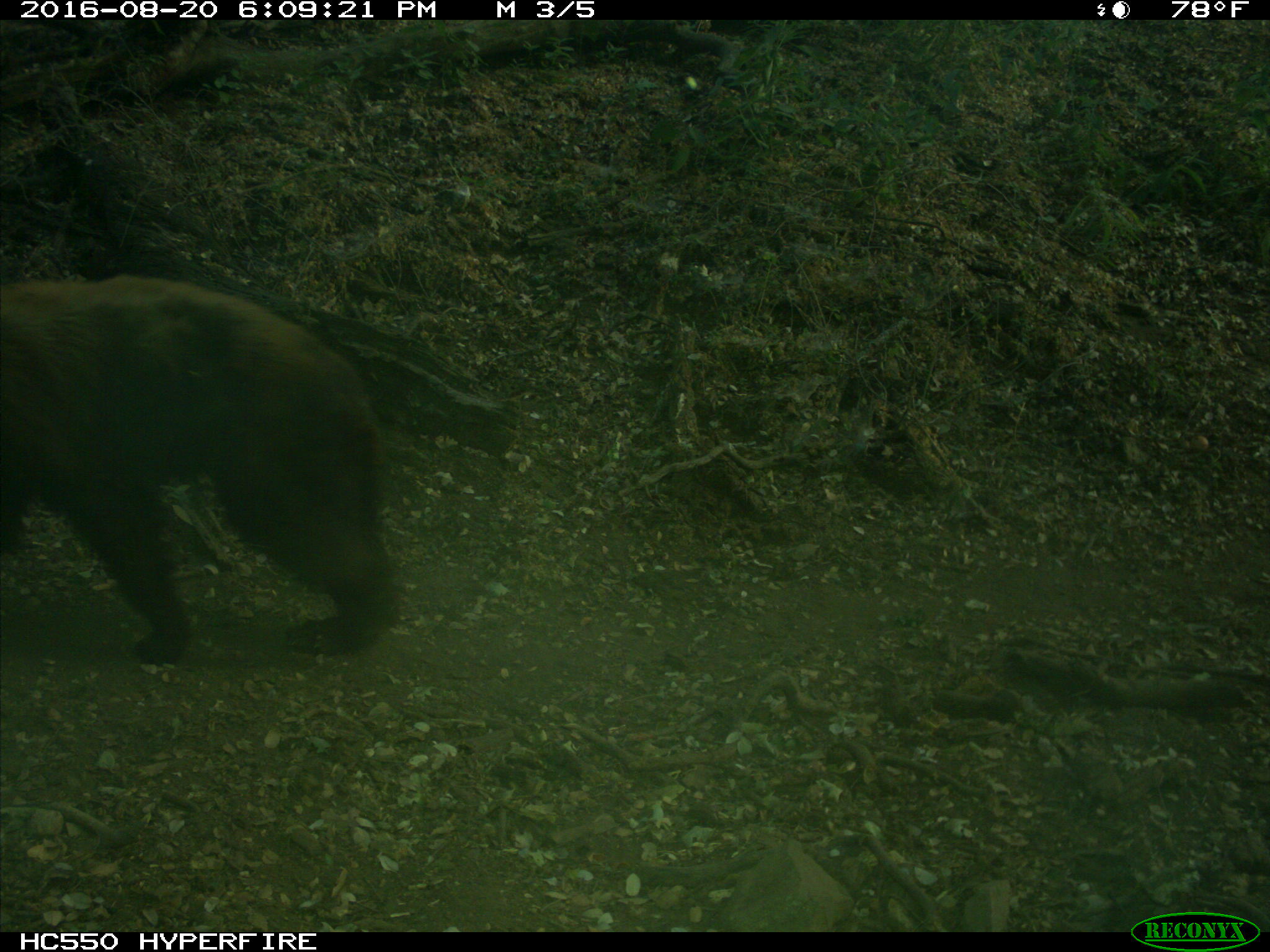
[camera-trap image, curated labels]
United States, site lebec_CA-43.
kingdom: Animalia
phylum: Chordata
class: Mammalia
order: Carnivora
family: Ursidae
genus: Ursus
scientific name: Ursus americanus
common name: american black bear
Ursus americanus (american black bear).